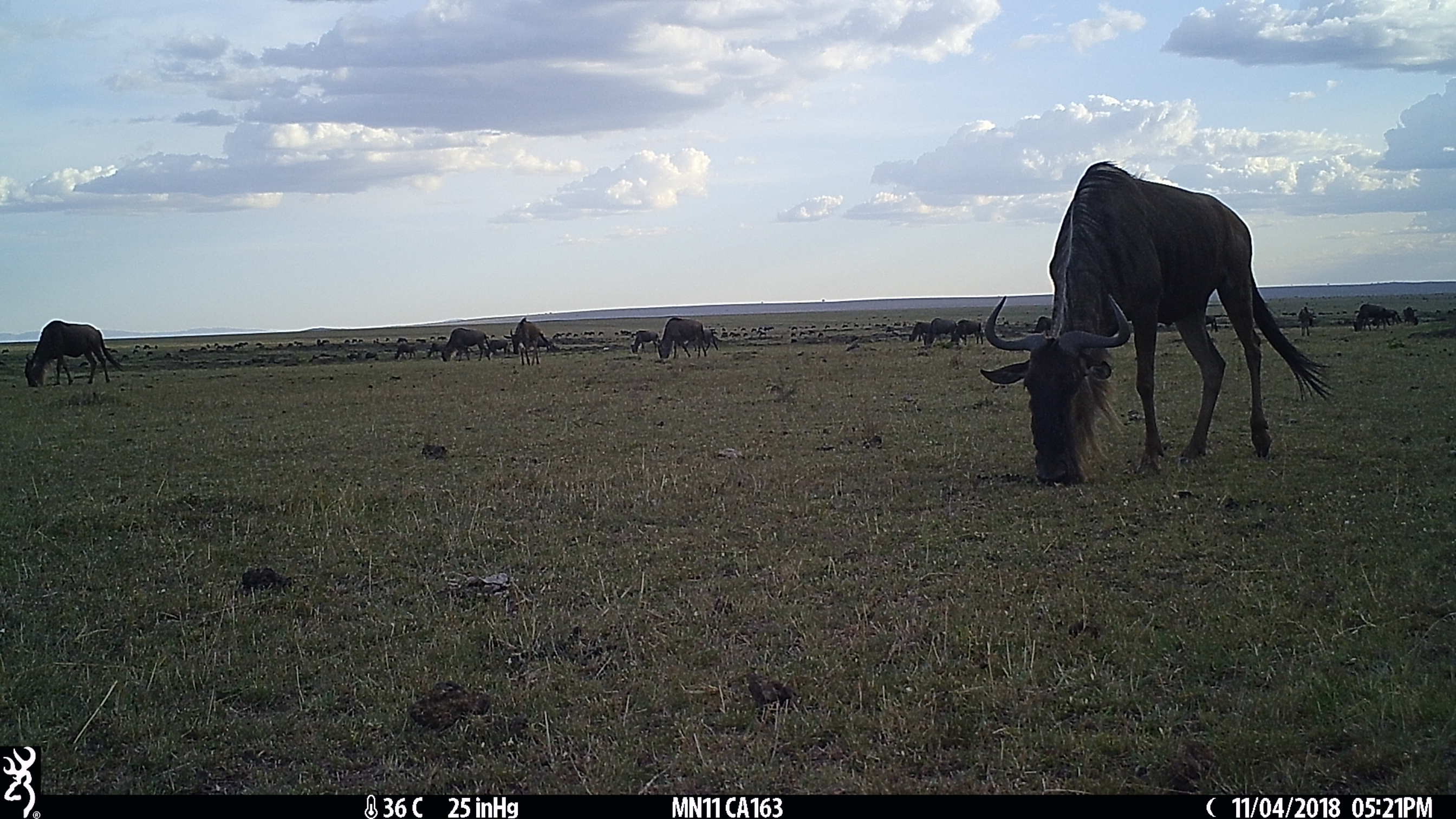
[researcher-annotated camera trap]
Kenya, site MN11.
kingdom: Animalia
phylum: Chordata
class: Mammalia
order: Artiodactyla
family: Bovidae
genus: Connochaetes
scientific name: Connochaetes taurinus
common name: blue wildebeest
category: wildebeest